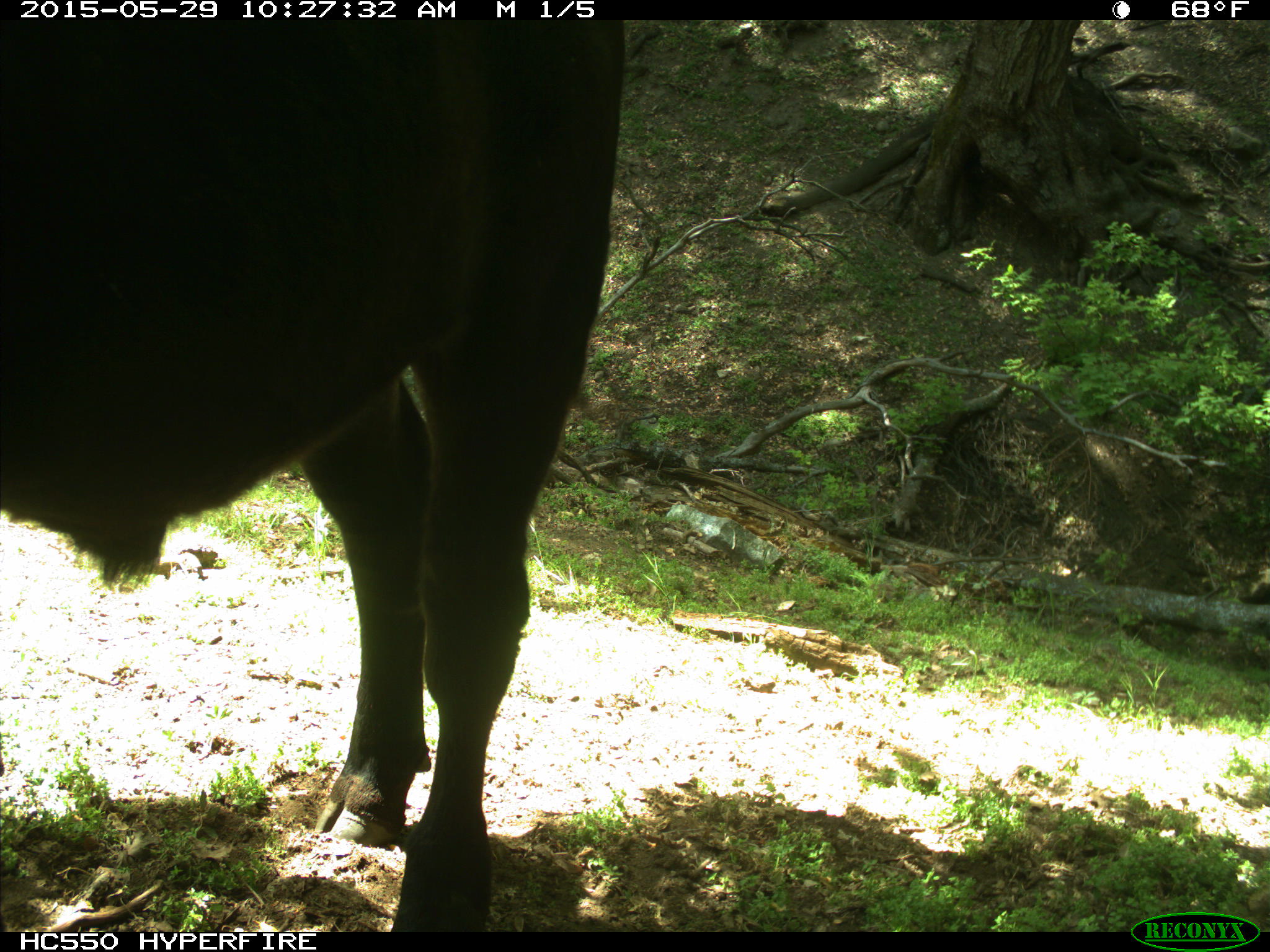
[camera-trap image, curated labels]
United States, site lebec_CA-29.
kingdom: Animalia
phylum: Chordata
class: Mammalia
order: Artiodactyla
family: Bovidae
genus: Bos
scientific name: Bos taurus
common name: domestic cow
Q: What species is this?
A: Bos taurus (domestic cow).